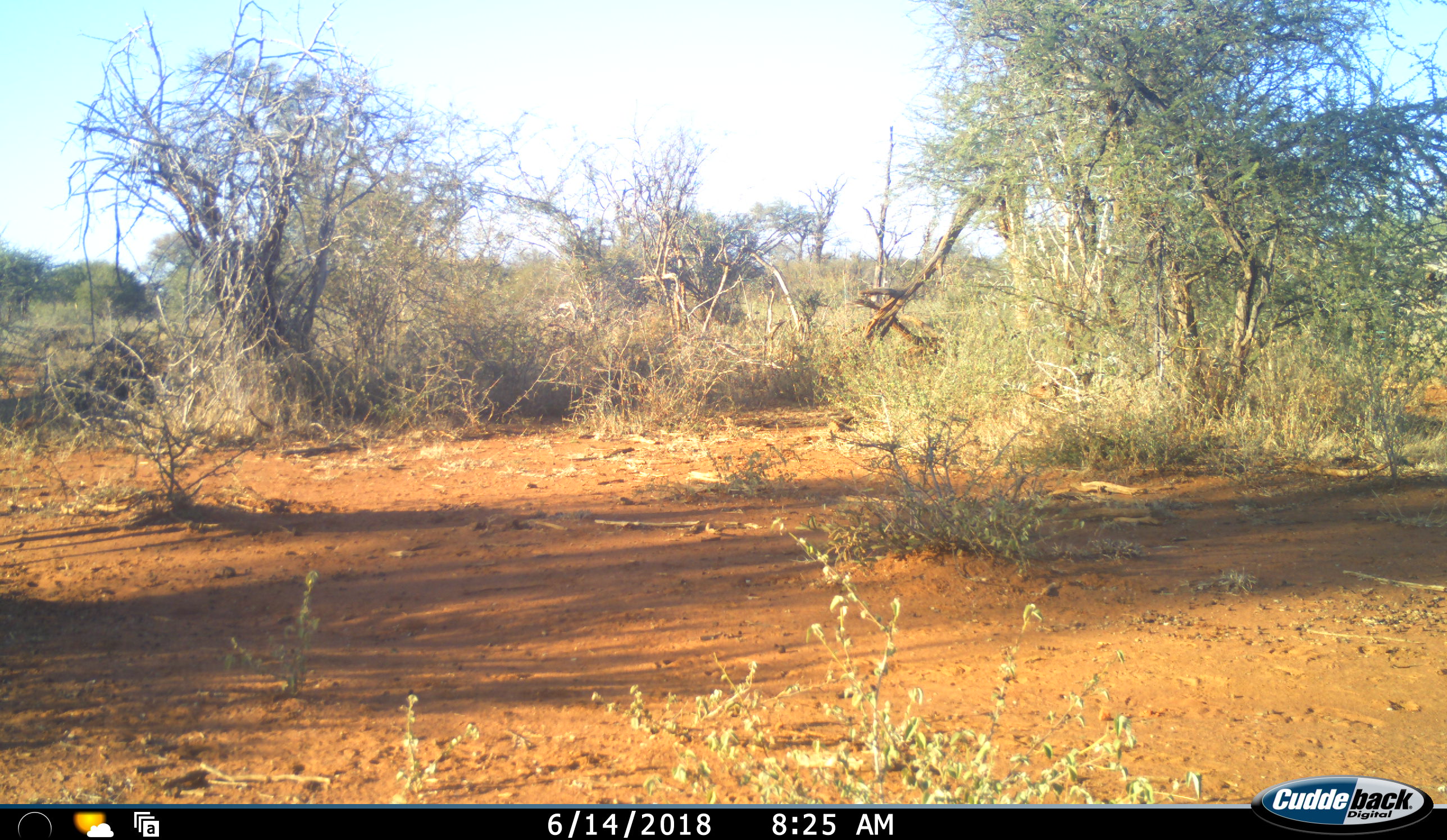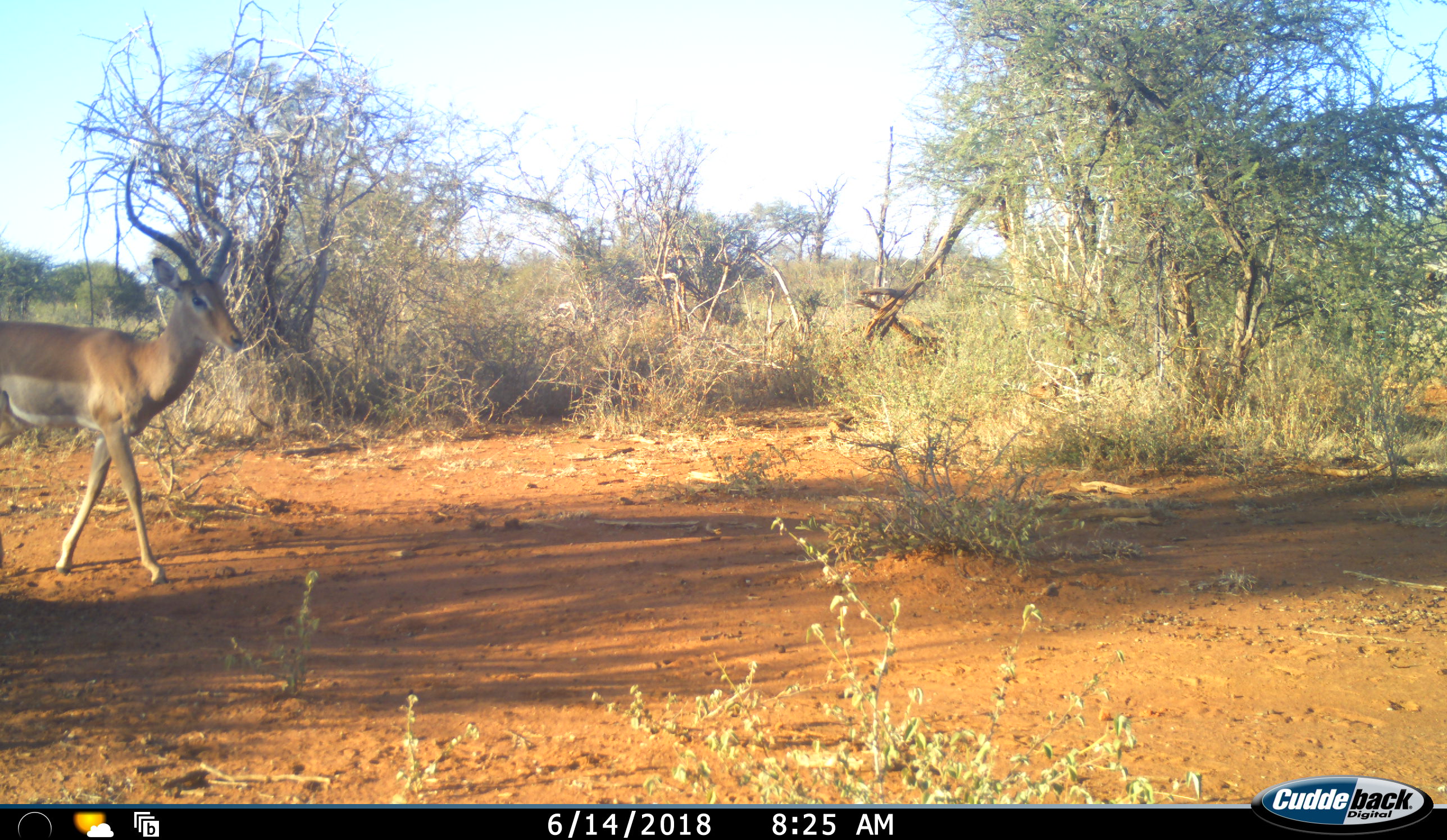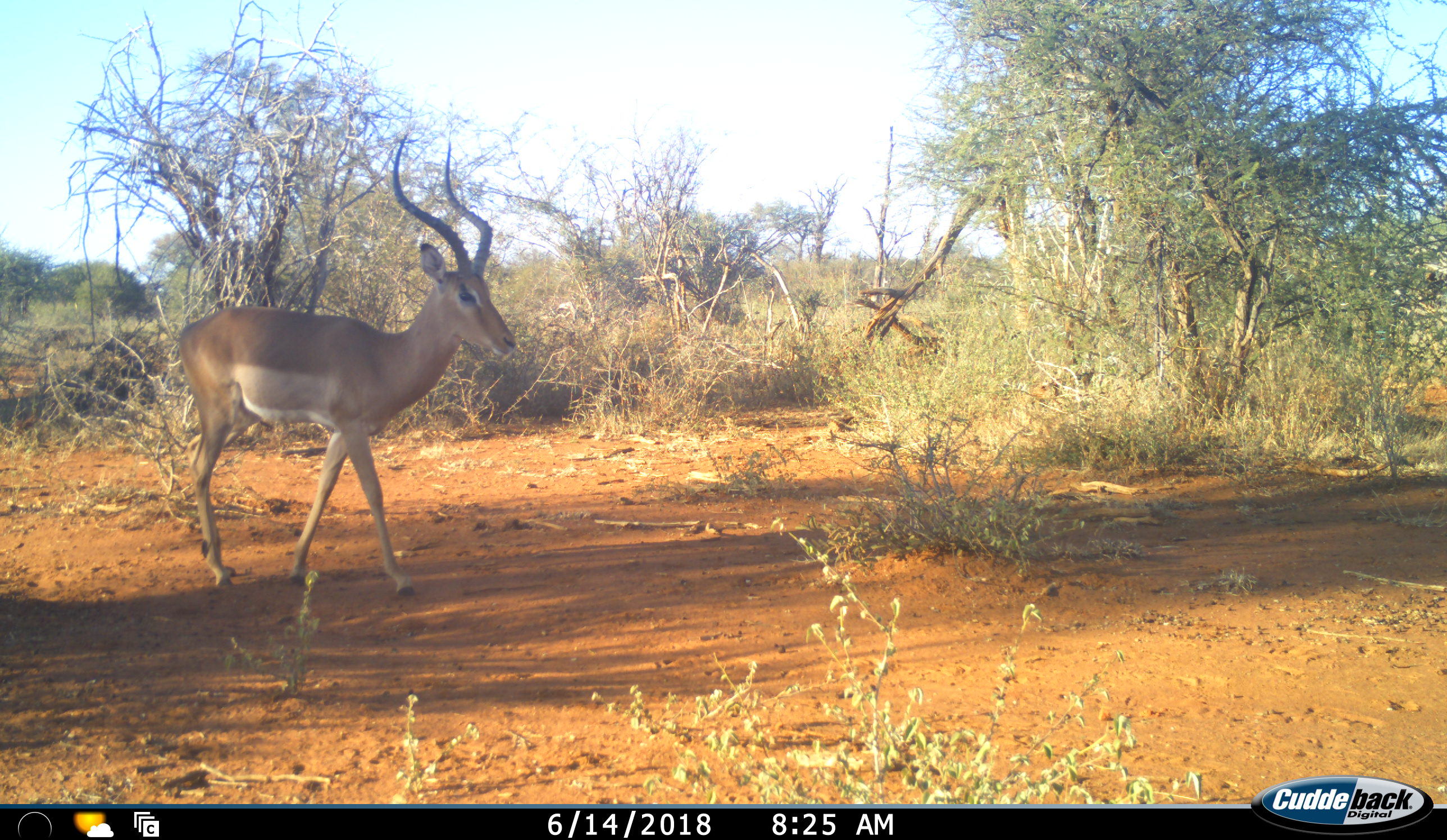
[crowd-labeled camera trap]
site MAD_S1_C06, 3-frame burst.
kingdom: Animalia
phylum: Chordata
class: Mammalia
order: Artiodactyla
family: Bovidae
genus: Aepyceros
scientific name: Aepyceros melampus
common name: impala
Impala (Aepyceros melampus), count 1. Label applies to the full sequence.